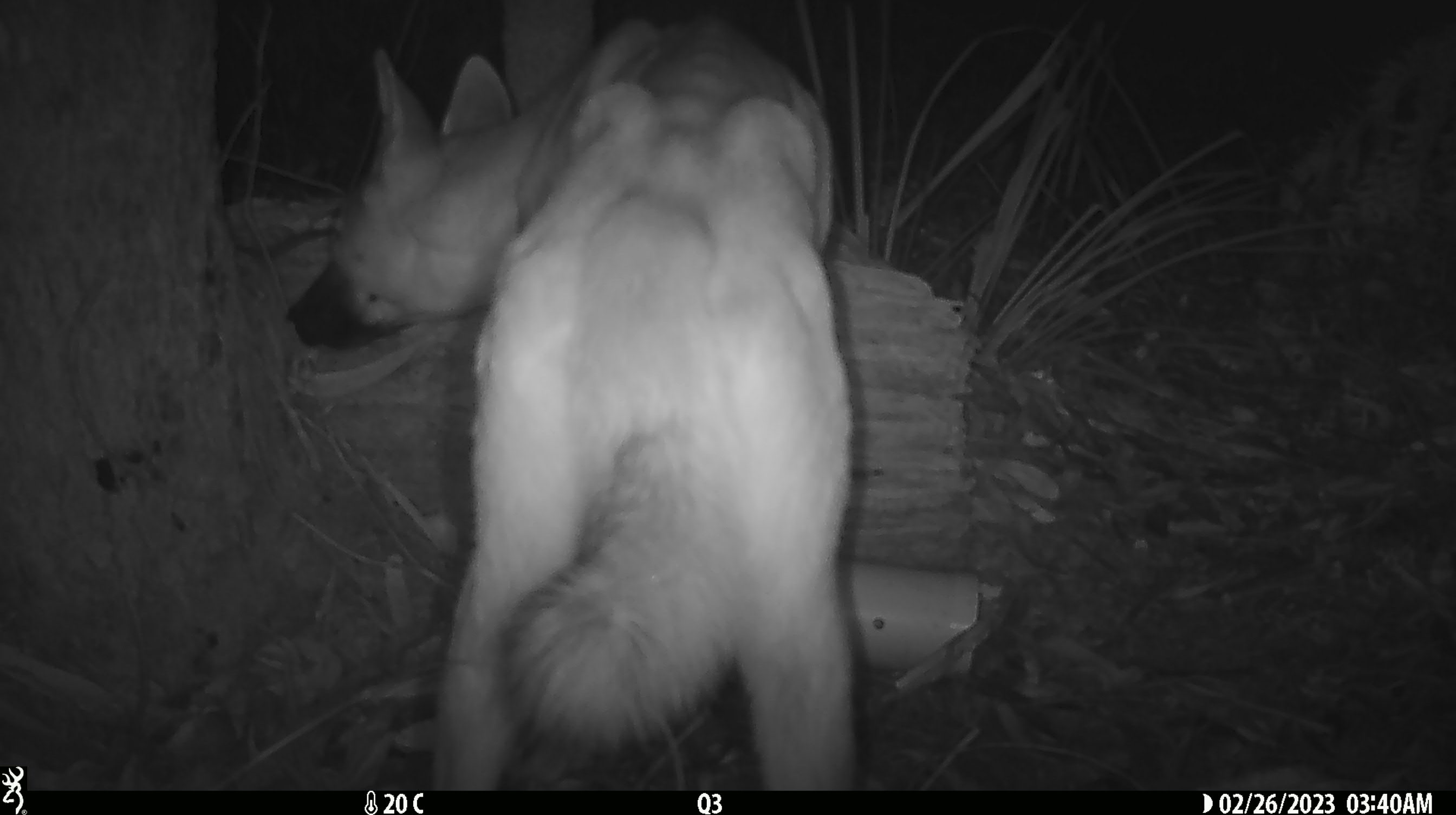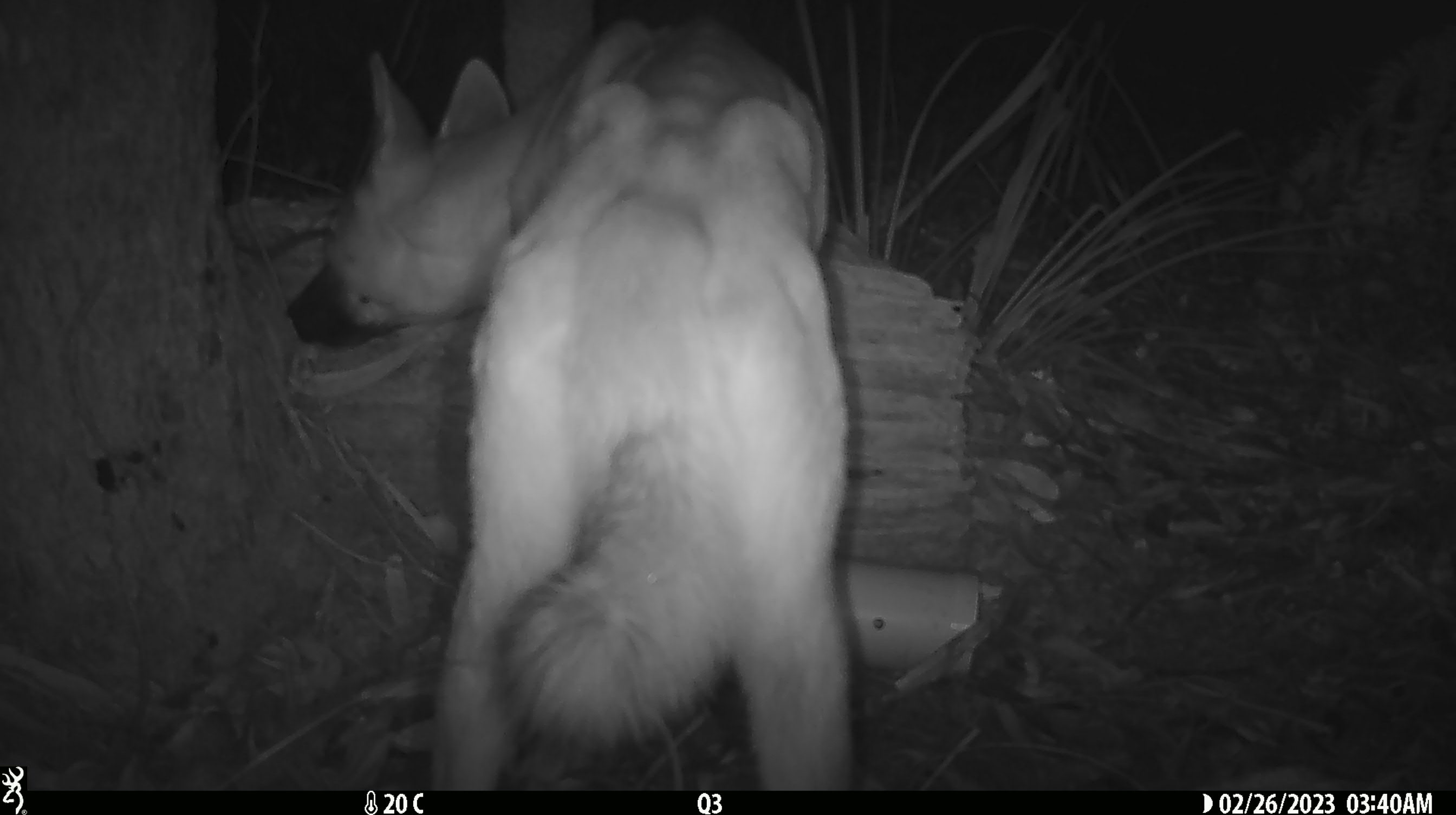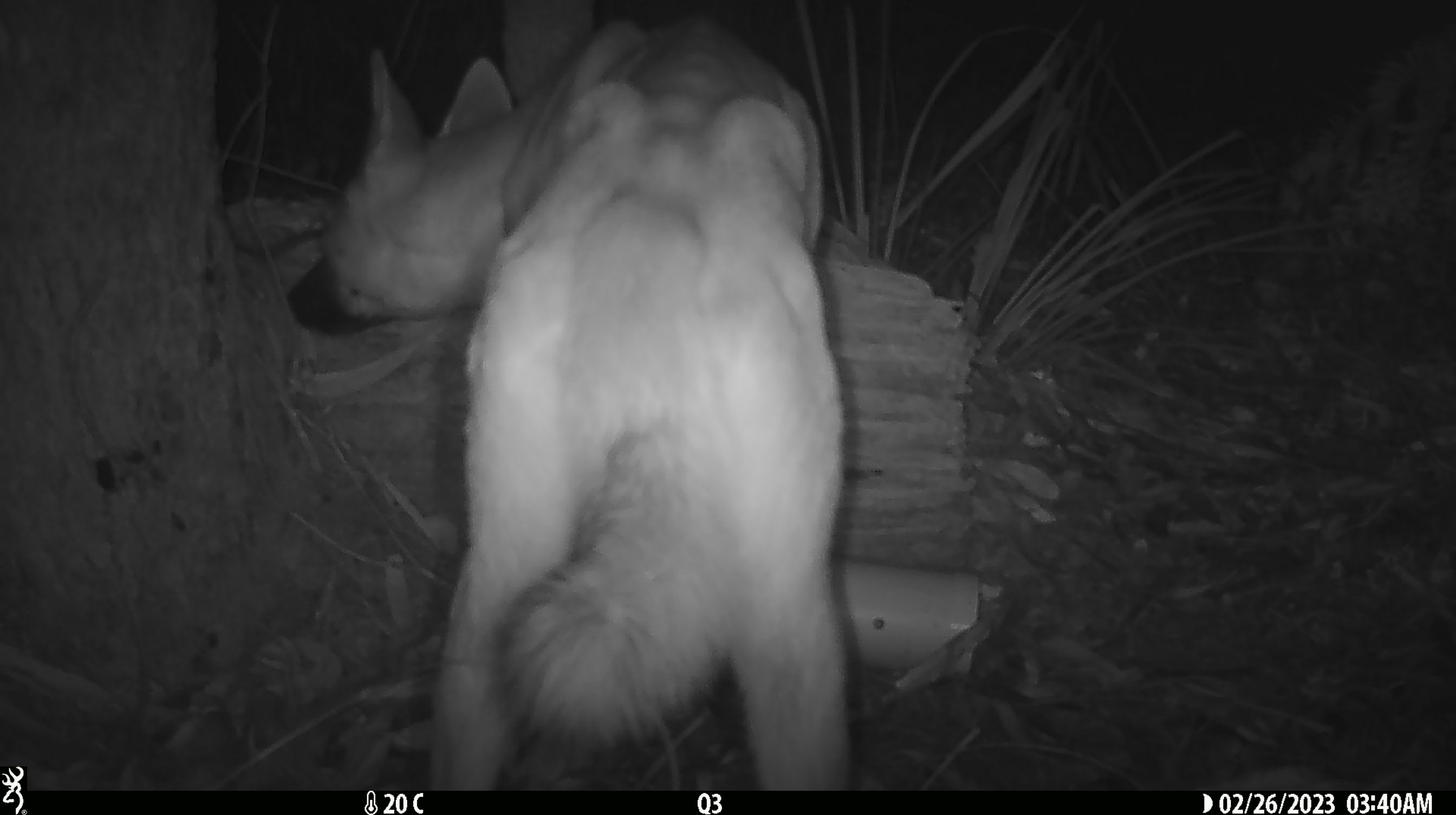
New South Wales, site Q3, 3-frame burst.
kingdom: Animalia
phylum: Chordata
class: Mammalia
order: Carnivora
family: Canidae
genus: Canis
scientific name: Canis familiaris dingo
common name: dingo